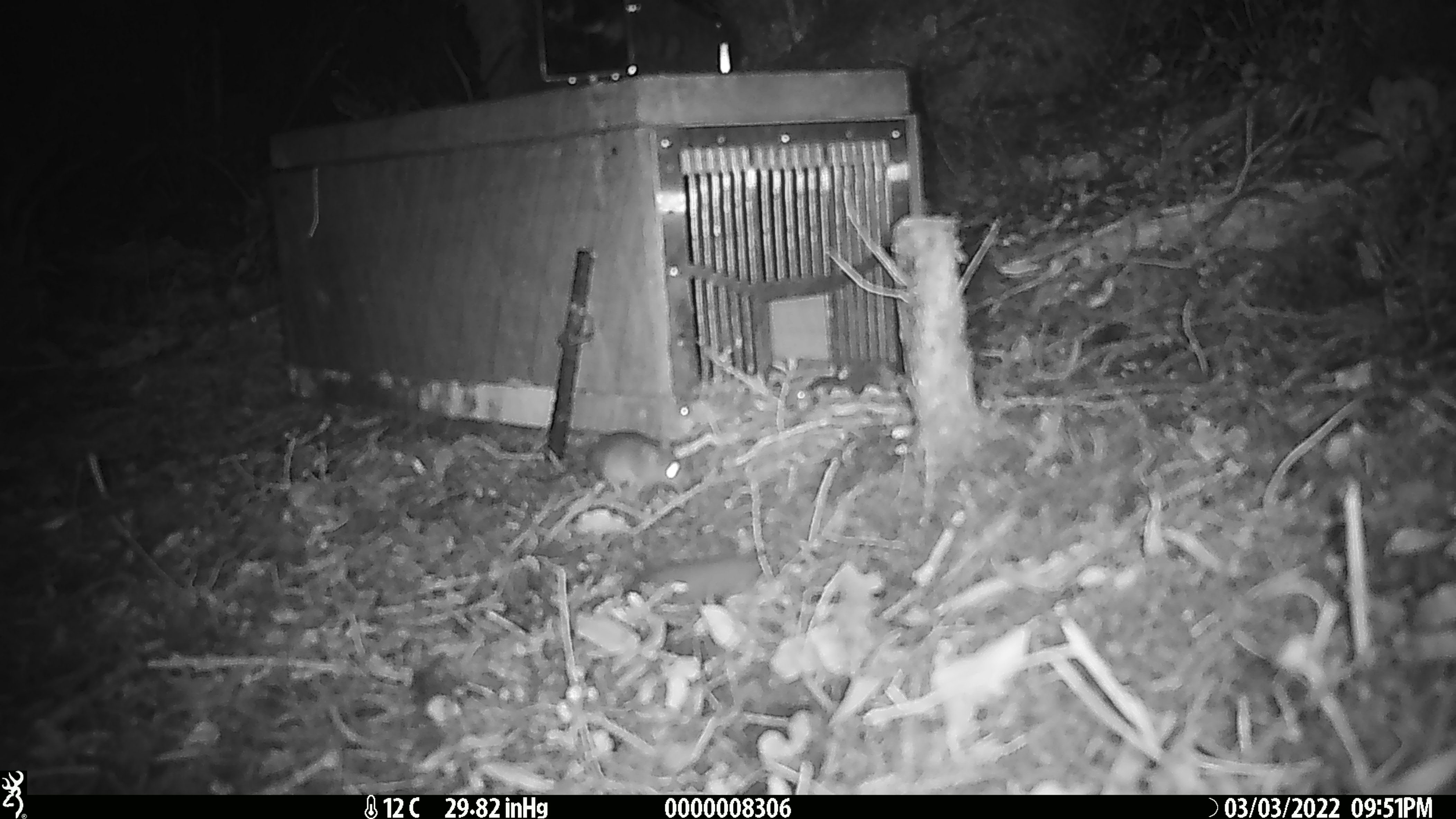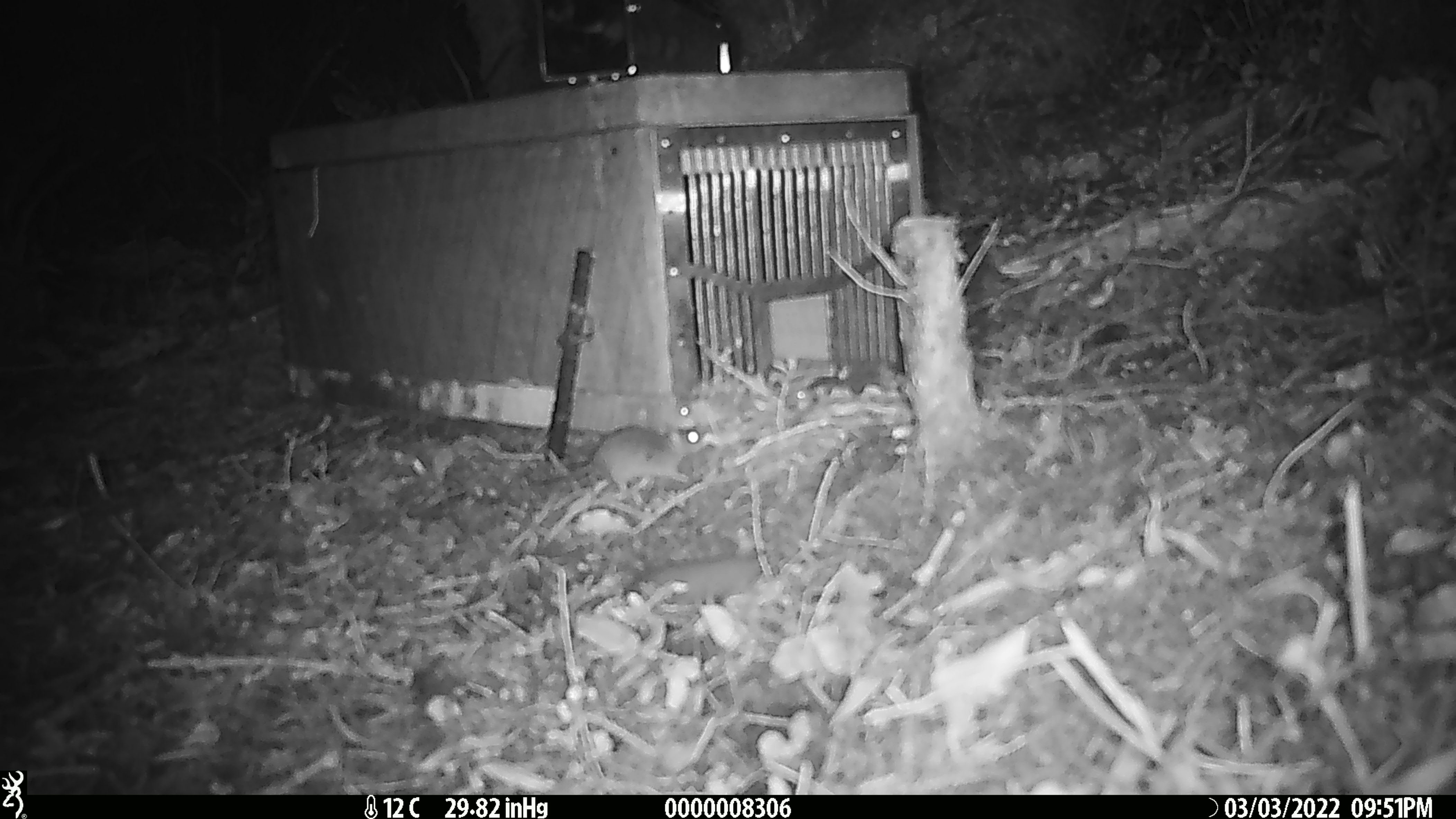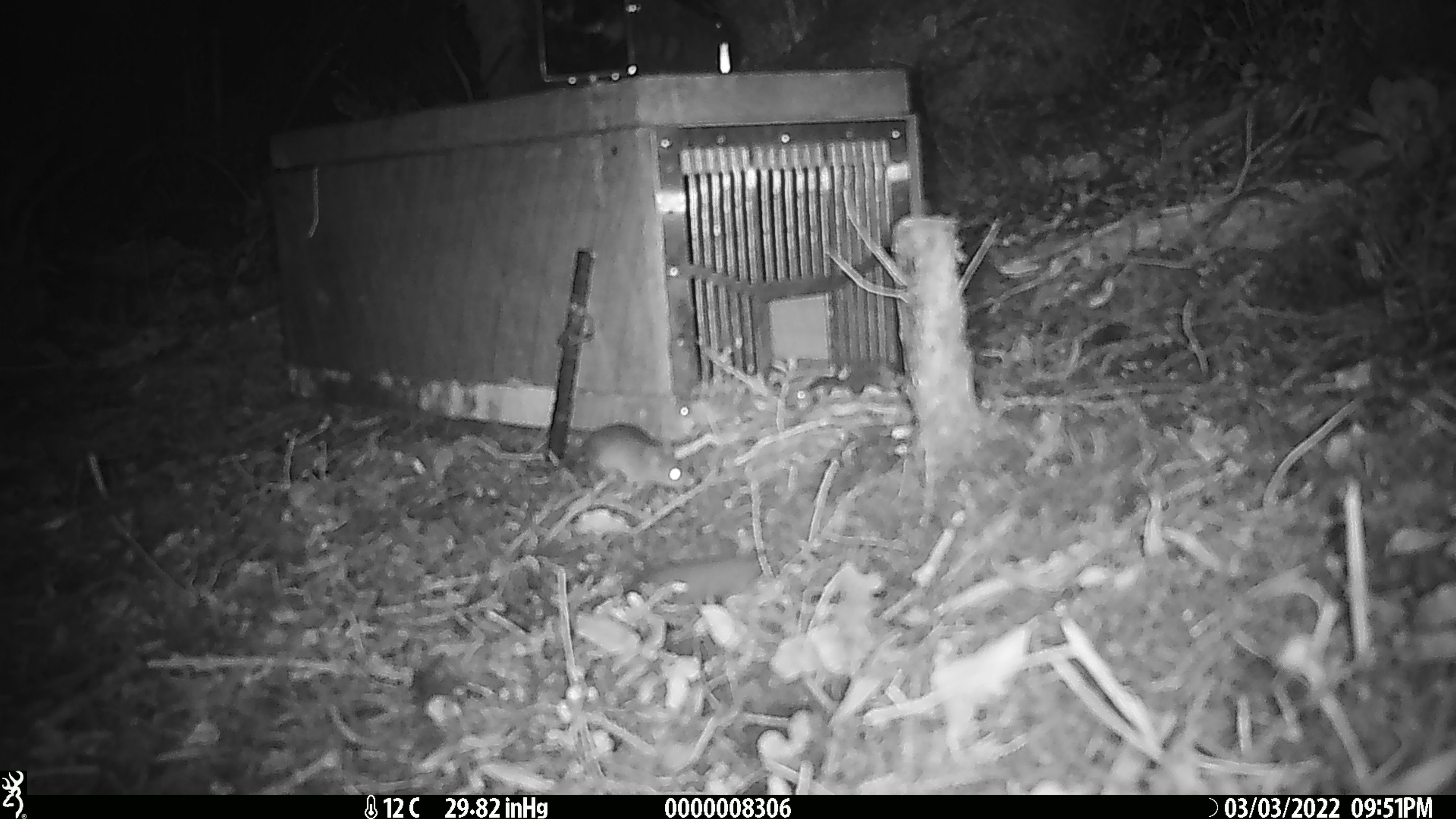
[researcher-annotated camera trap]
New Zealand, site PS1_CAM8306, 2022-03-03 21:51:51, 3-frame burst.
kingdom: Animalia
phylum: Chordata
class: Mammalia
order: Rodentia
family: Muridae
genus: Mus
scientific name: Mus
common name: mouse